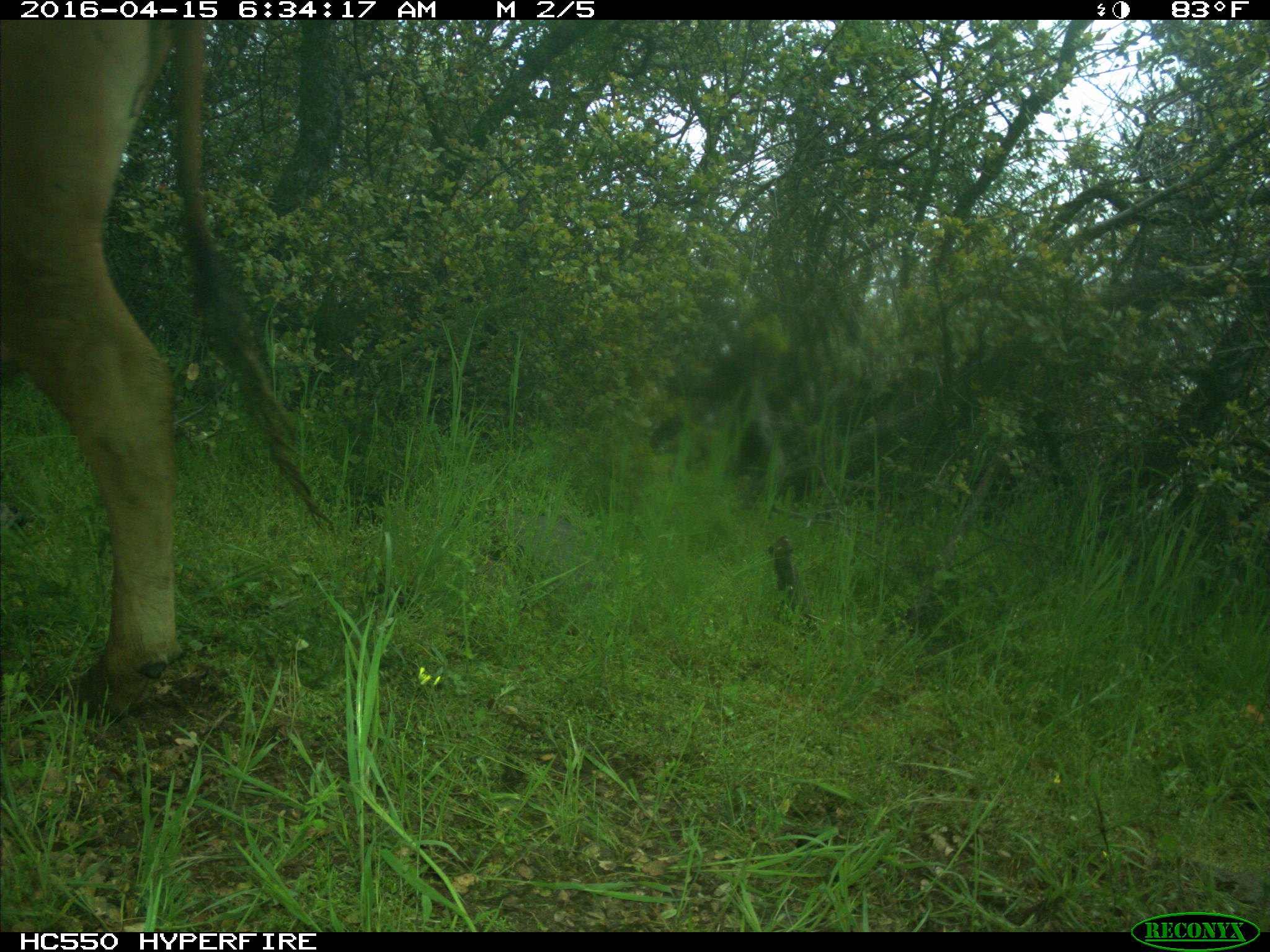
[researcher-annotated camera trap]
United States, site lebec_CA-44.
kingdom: Animalia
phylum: Chordata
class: Mammalia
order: Artiodactyla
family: Bovidae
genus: Bos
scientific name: Bos taurus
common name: domestic cow